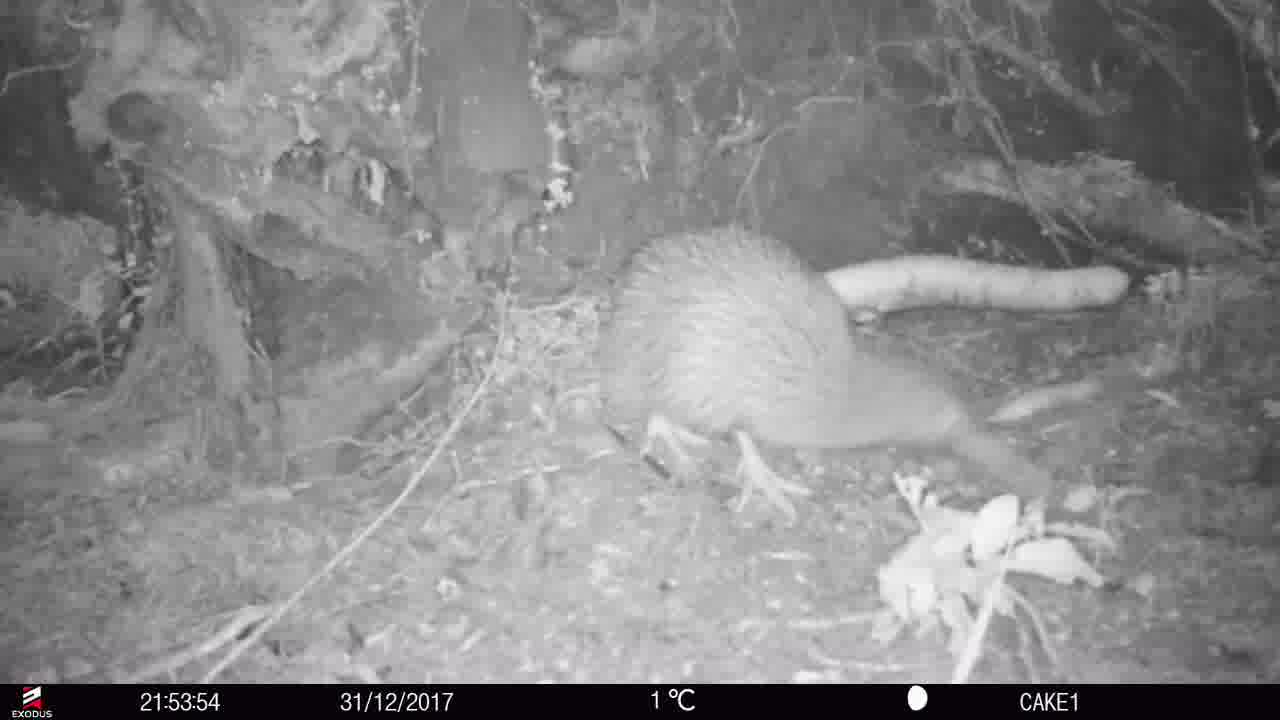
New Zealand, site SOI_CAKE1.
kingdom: Animalia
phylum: Chordata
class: Aves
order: Apterygiformes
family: Apterygidae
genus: Apteryx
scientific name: Apteryx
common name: kiwi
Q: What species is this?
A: Kiwi (Apteryx).